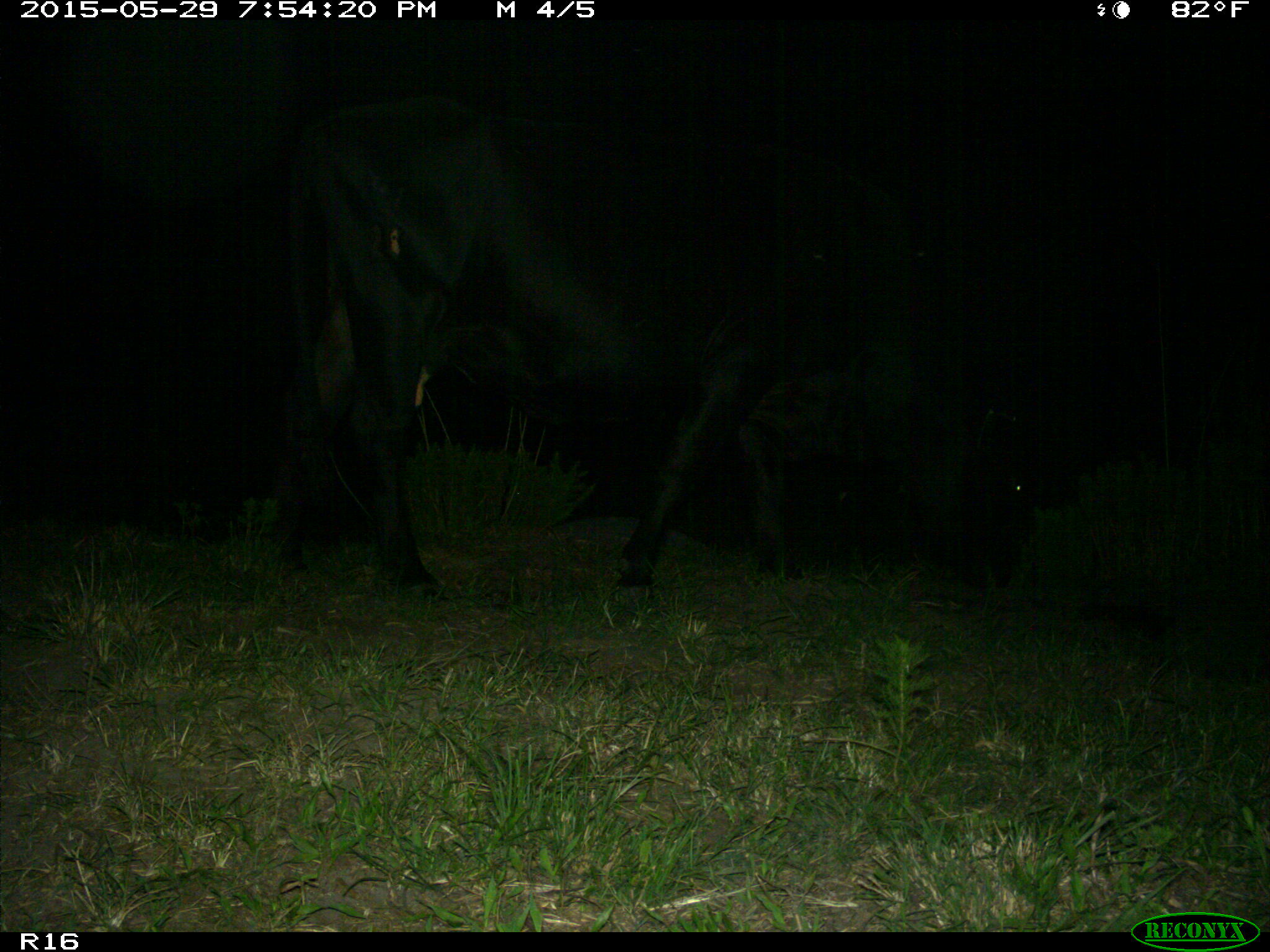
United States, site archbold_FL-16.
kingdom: Animalia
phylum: Chordata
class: Mammalia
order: Artiodactyla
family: Bovidae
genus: Bos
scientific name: Bos taurus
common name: domestic cow